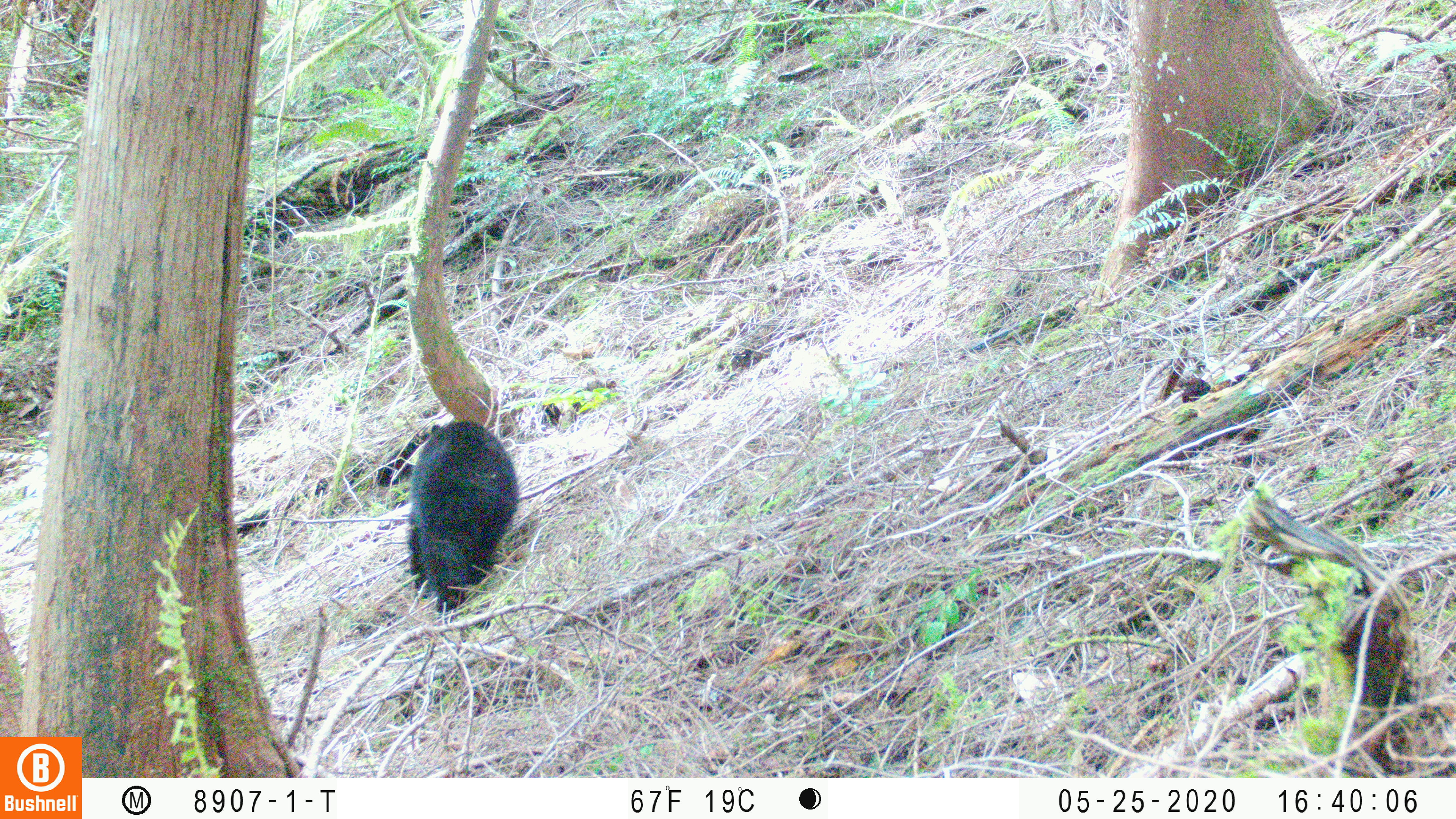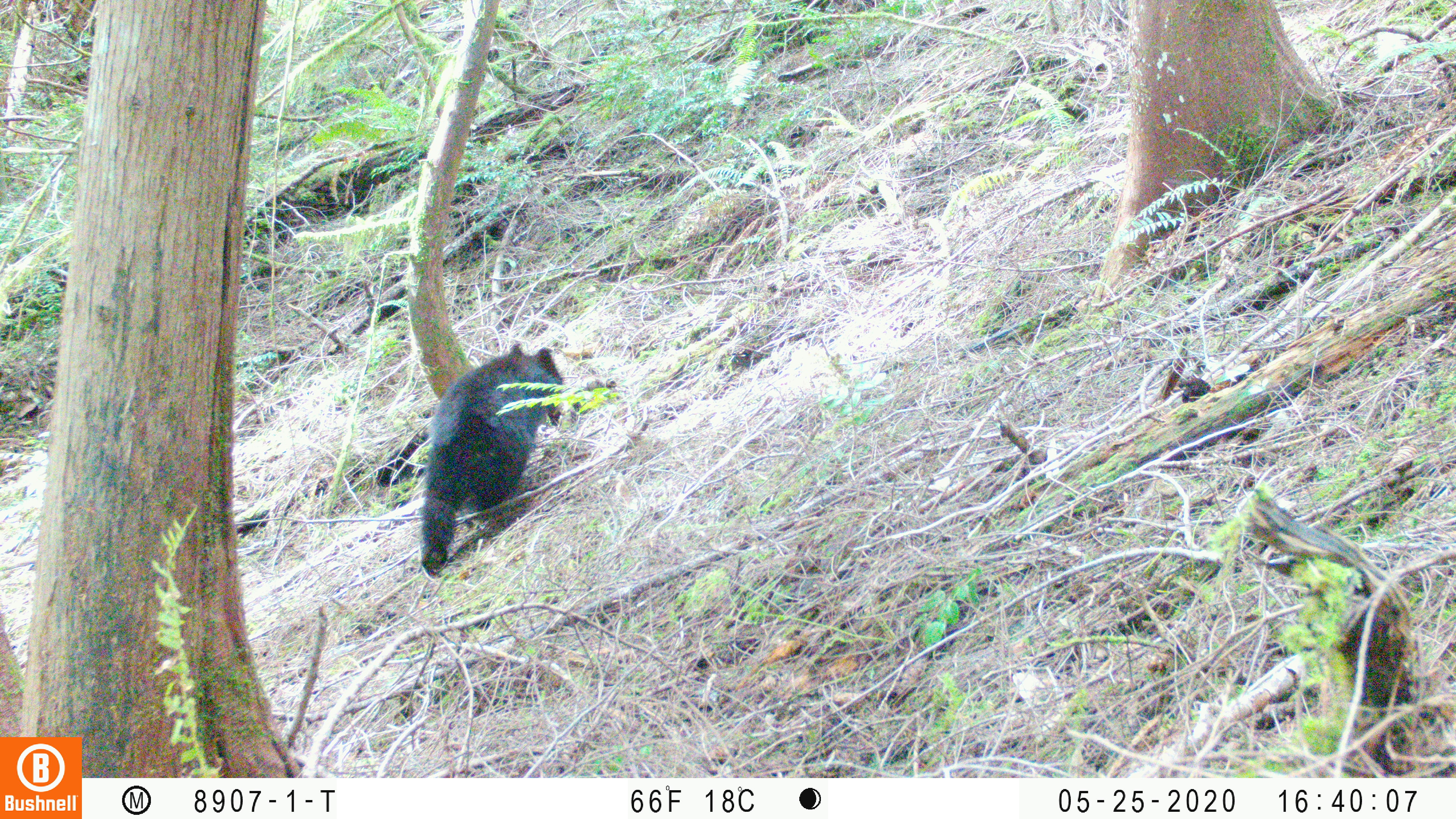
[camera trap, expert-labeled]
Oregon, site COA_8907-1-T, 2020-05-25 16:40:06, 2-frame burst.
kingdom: Animalia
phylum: Chordata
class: Mammalia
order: Carnivora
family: Ursidae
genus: Ursus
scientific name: Ursus americanus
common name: american black bear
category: black bear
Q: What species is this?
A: Black bear (american black bear) (Ursus americanus).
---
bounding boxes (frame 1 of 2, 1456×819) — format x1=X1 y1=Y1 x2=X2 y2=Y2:
black bear: x1=393 y1=415 x2=523 y2=609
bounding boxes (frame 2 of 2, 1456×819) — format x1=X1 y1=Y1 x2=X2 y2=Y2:
black bear: x1=413 y1=341 x2=568 y2=572